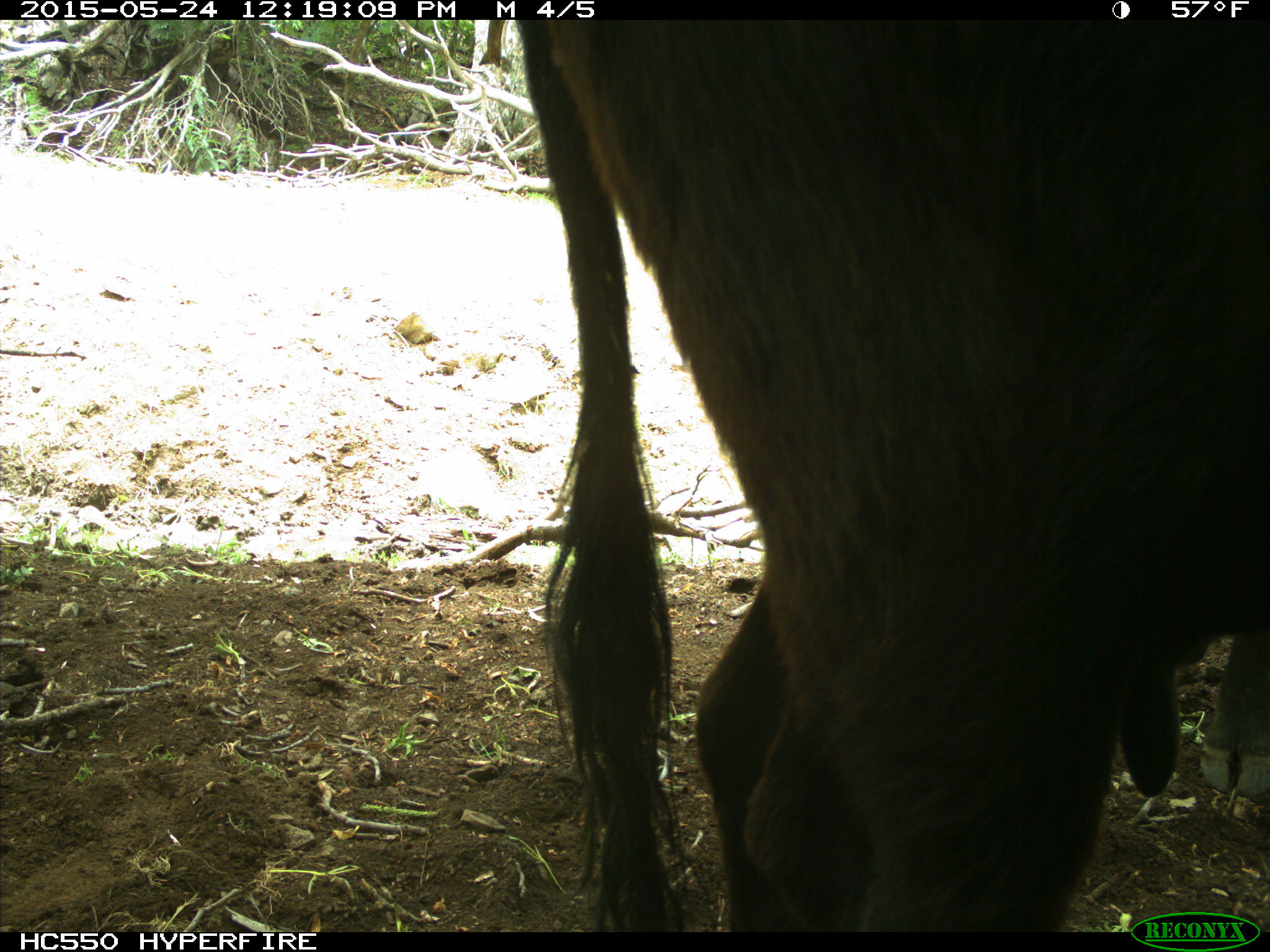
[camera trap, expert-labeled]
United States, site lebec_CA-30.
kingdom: Animalia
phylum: Chordata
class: Mammalia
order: Artiodactyla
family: Bovidae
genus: Bos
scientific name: Bos taurus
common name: domestic cow